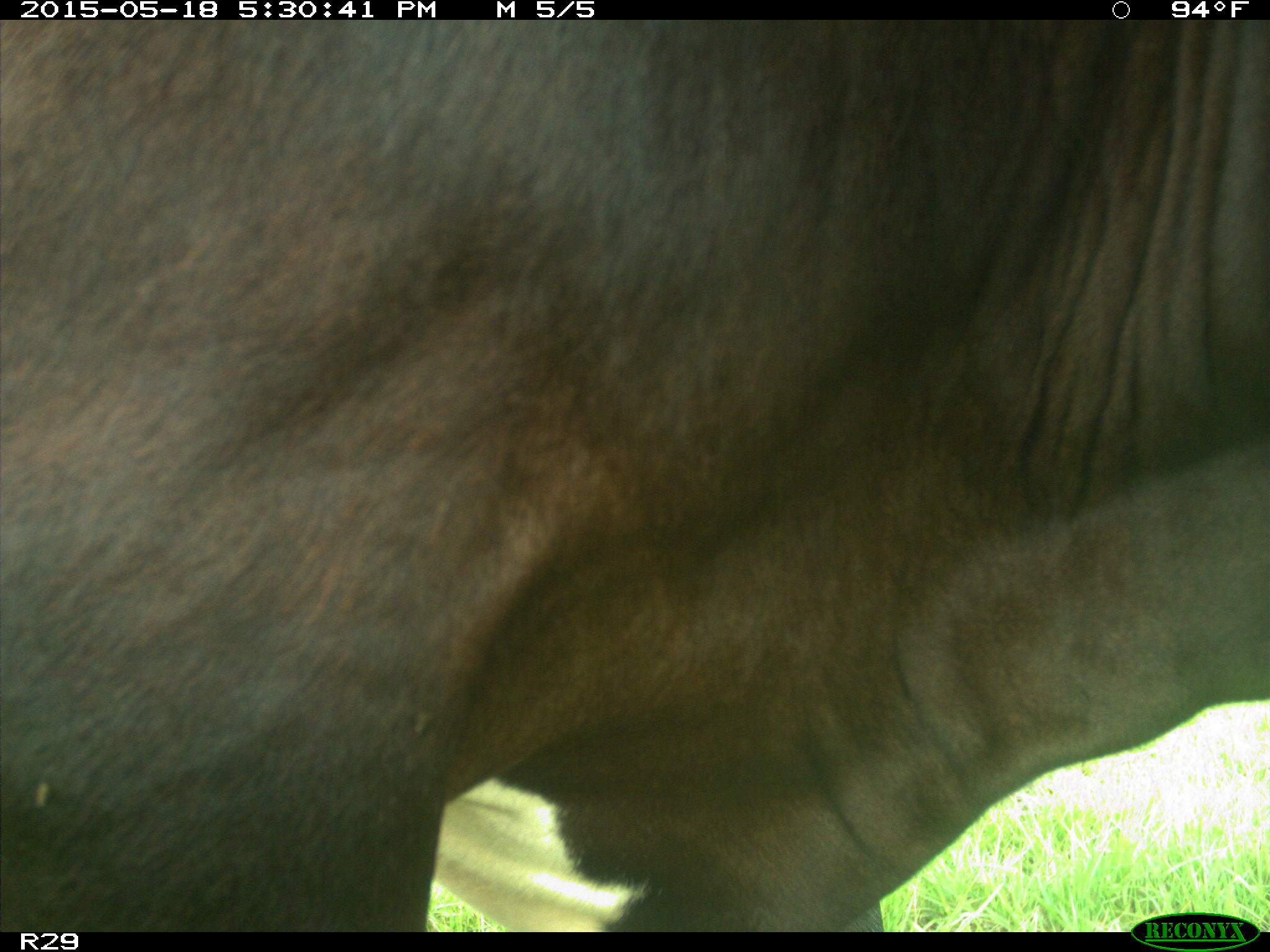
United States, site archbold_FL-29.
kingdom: Animalia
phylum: Chordata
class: Mammalia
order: Artiodactyla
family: Bovidae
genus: Bos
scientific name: Bos taurus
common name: domestic cow